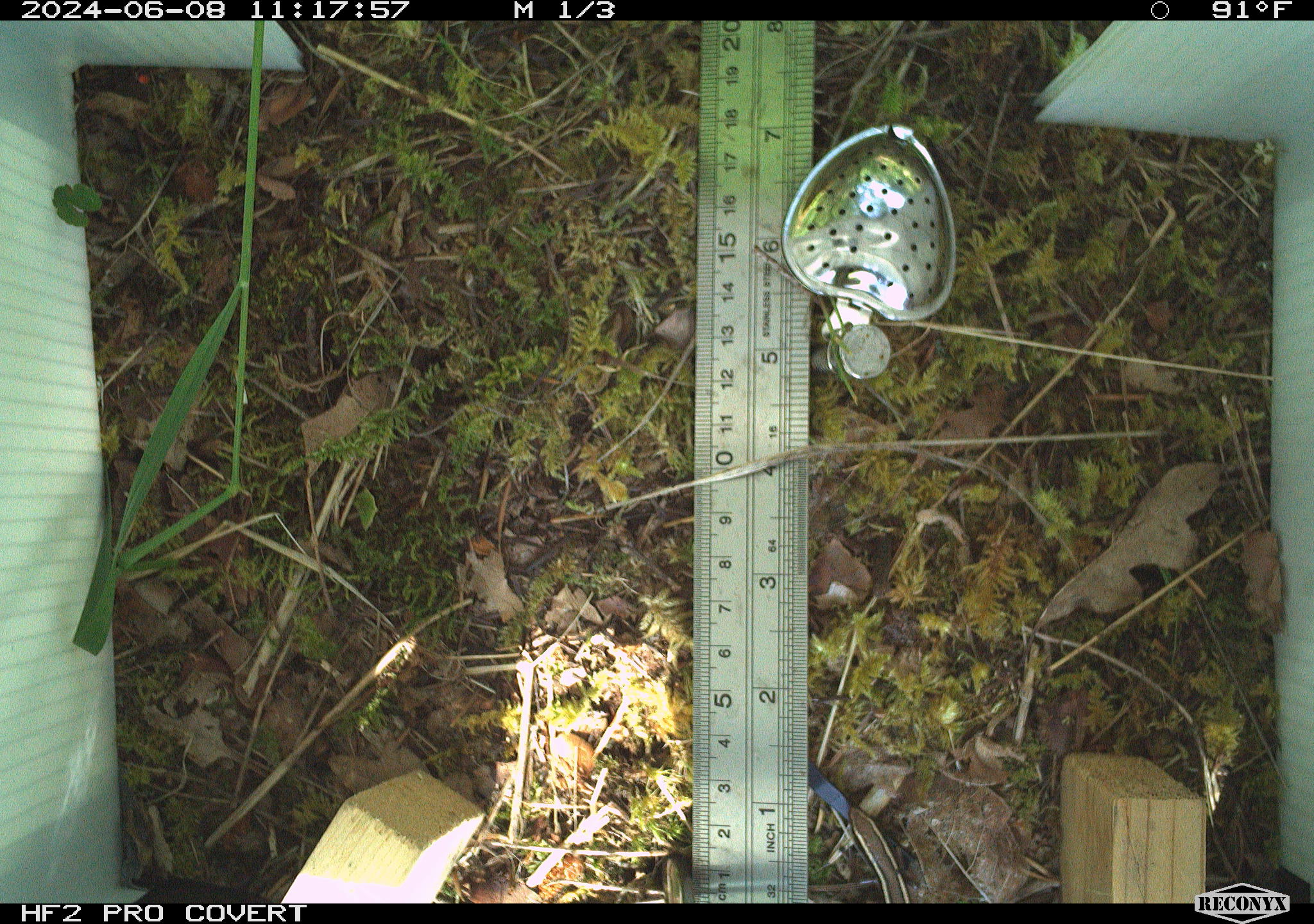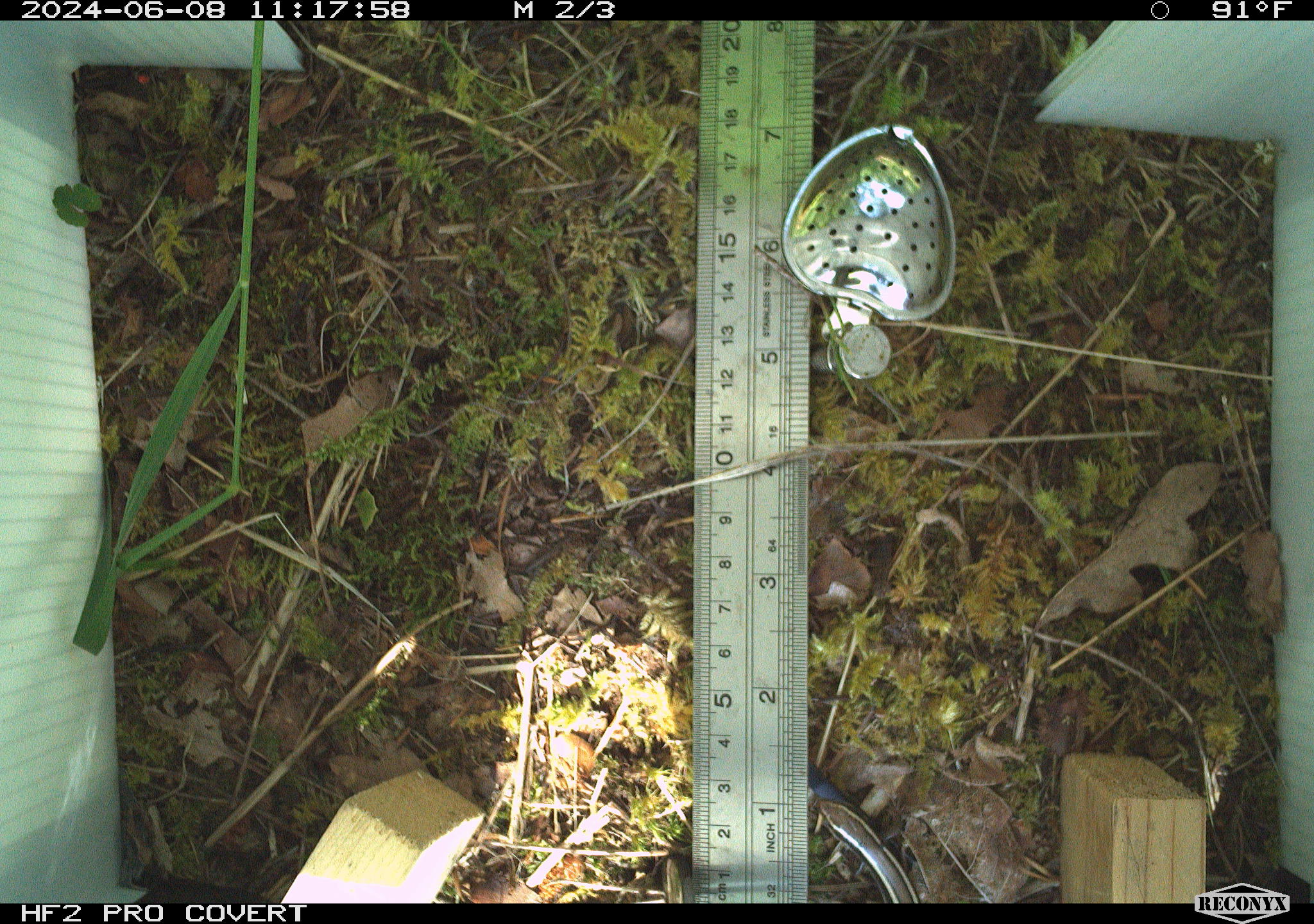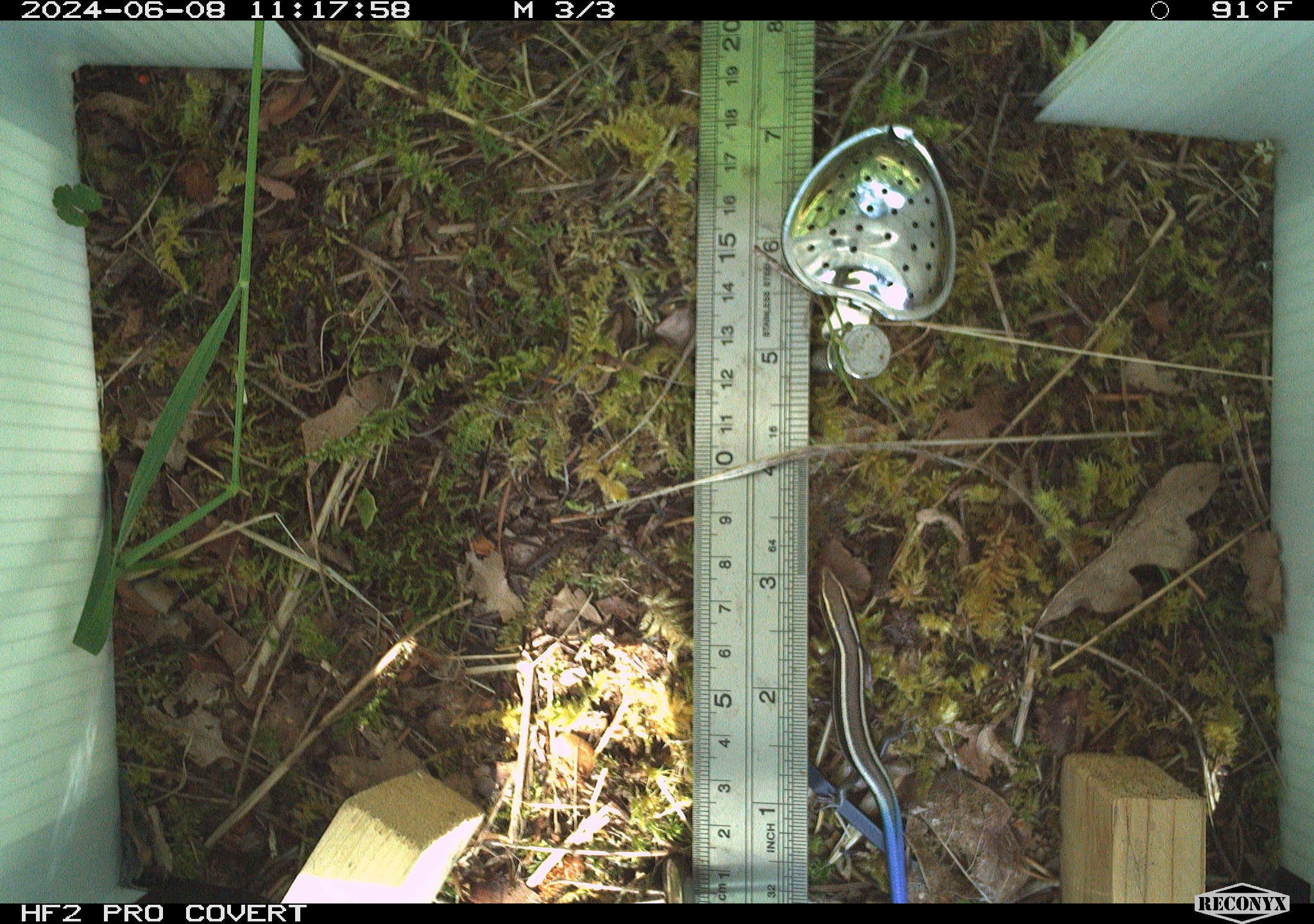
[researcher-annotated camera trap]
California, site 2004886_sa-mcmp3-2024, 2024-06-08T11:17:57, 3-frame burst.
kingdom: Animalia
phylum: Chordata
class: Reptilia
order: Squamata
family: Scincidae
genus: Plestiodon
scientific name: Plestiodon skiltonianus skiltonianus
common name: skilton's skink